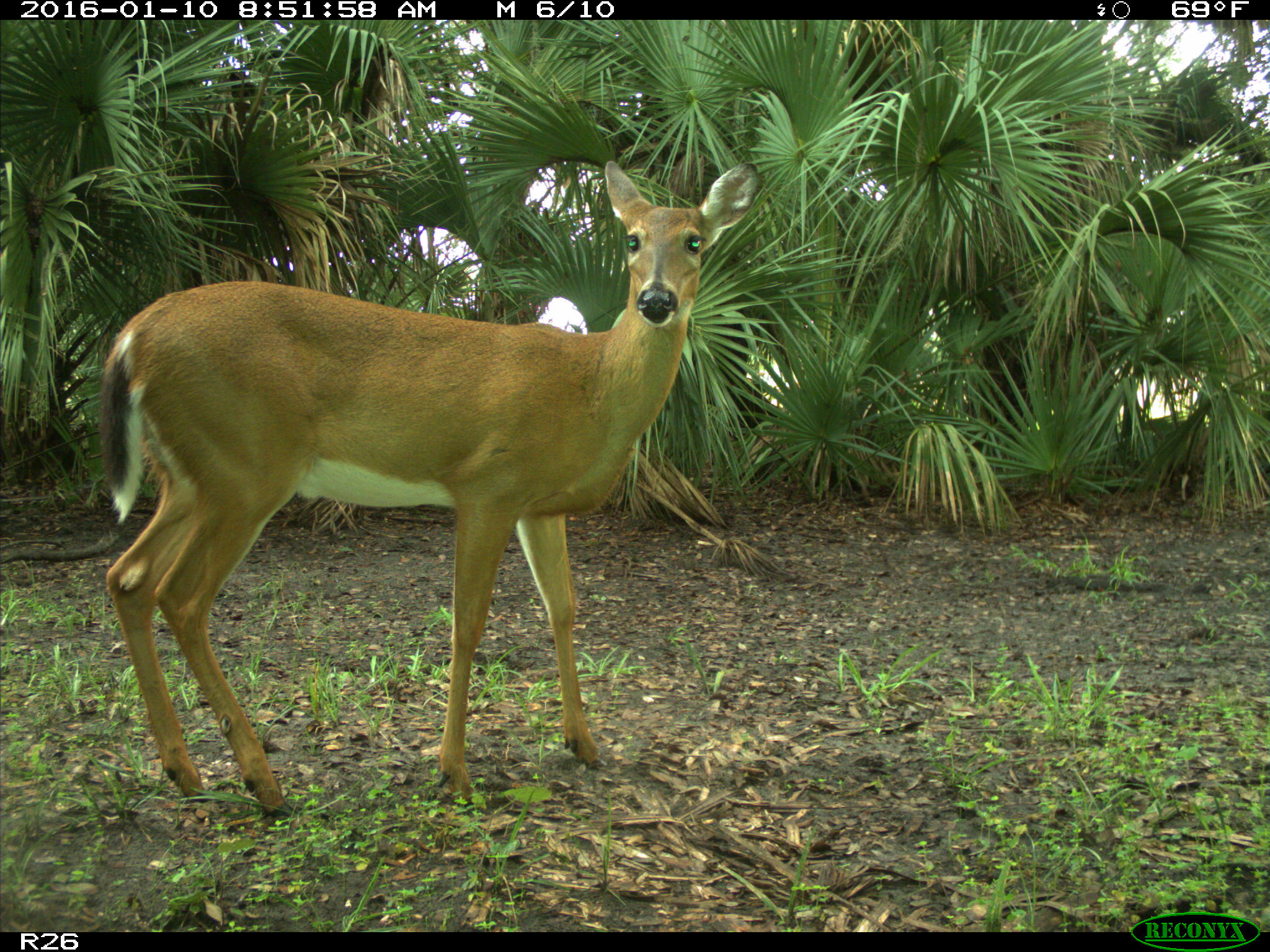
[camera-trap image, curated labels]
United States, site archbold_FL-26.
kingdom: Animalia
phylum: Chordata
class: Mammalia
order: Artiodactyla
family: Cervidae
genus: Odocoileus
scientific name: Odocoileus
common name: deer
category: unidentified deer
Unidentified deer (deer) (Odocoileus).